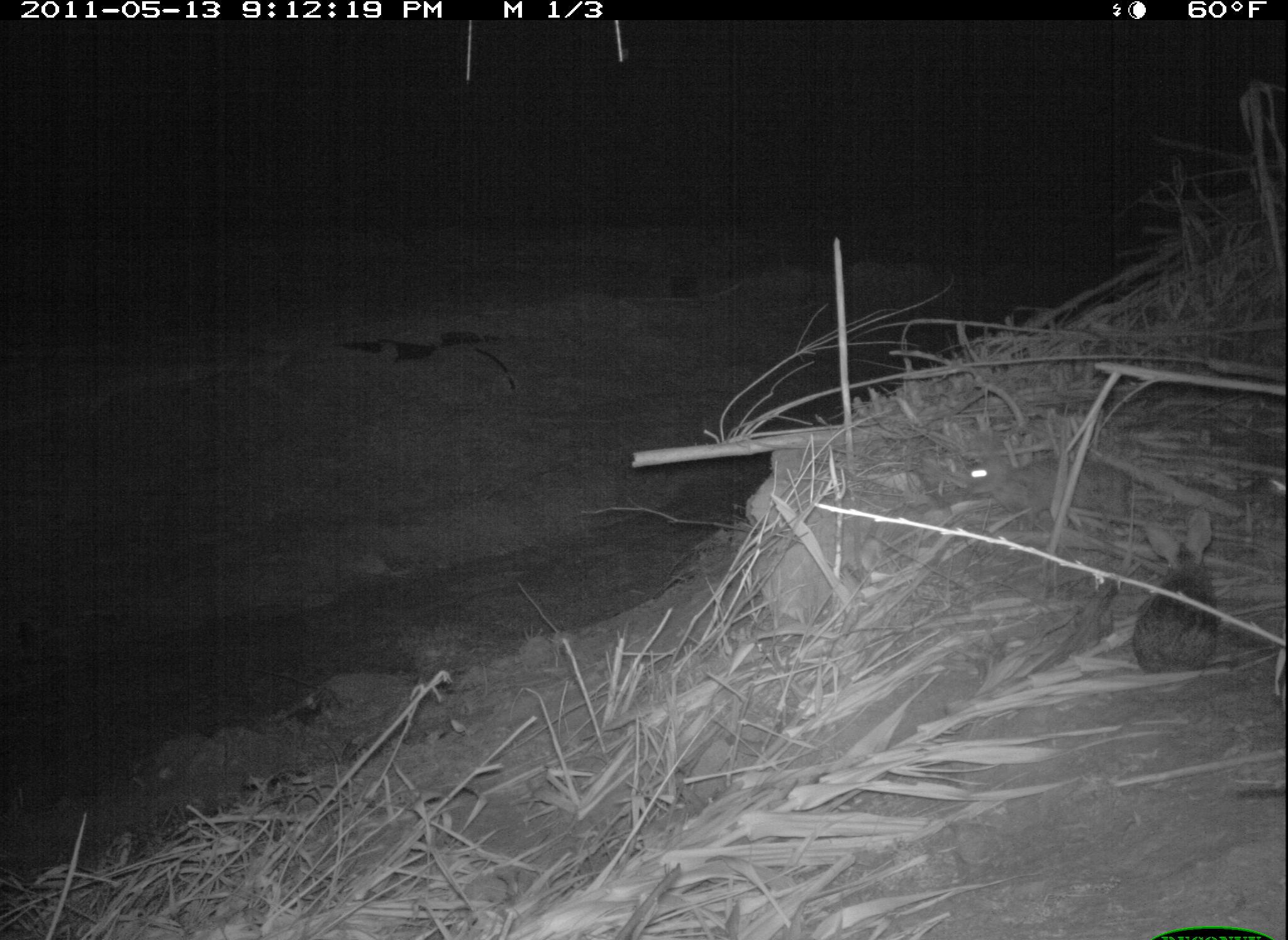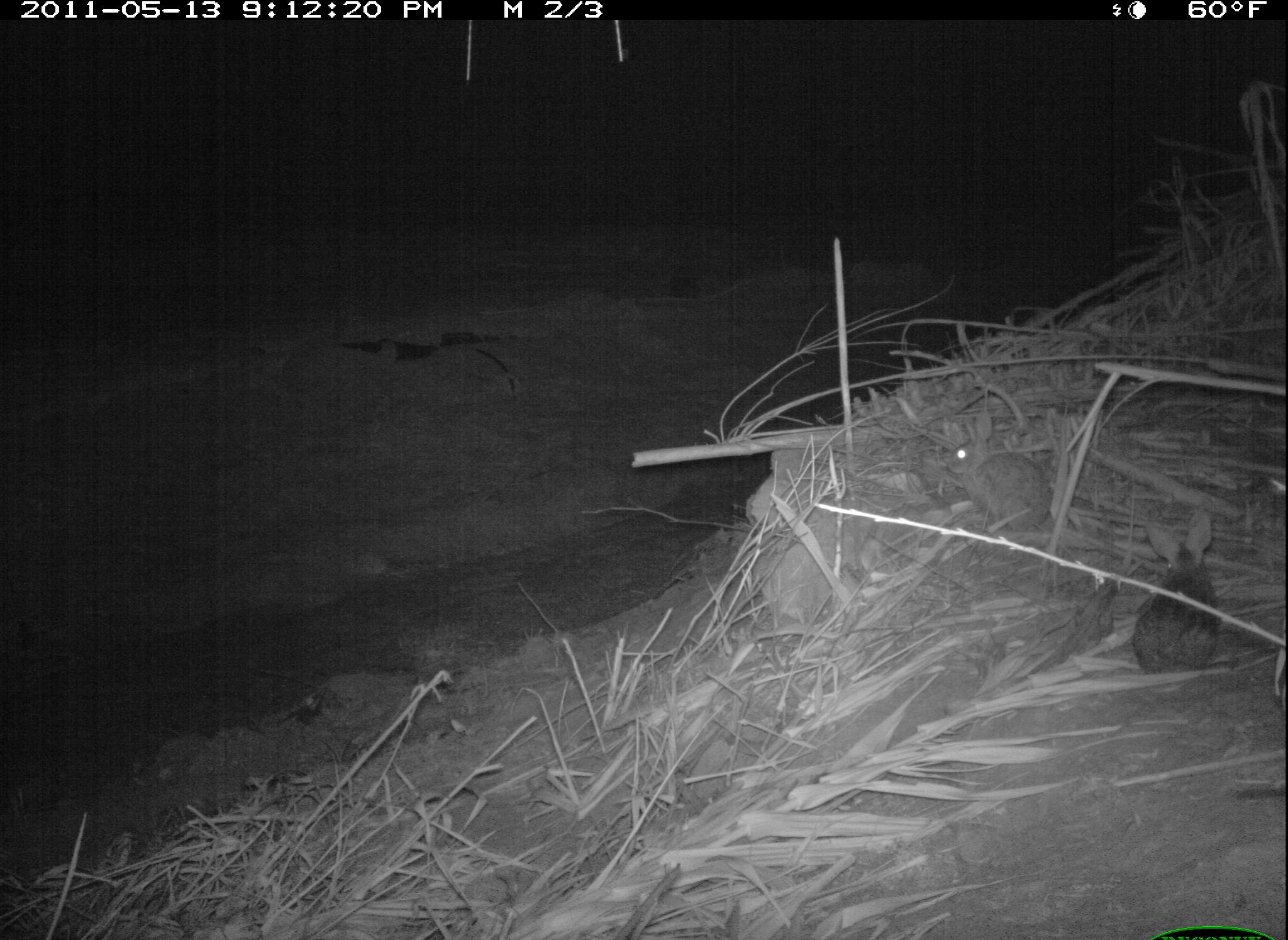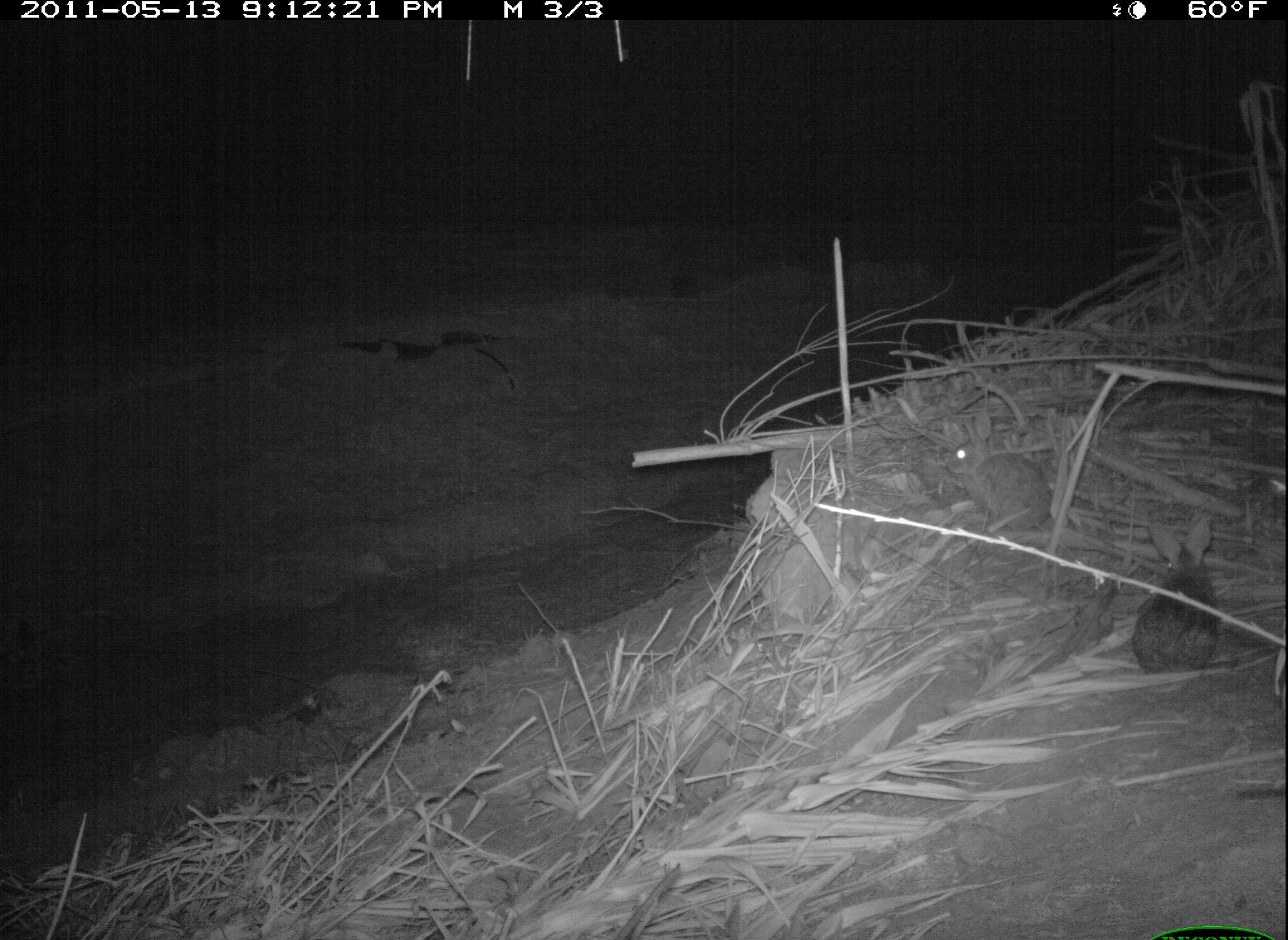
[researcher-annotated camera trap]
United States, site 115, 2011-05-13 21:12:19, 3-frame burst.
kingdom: Animalia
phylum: Chordata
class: Mammalia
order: Lagomorpha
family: Leporidae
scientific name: Leporidae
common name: rabbits and hares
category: rabbit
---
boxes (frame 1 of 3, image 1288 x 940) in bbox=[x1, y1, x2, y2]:
rabbit: bbox=[1114, 507, 1243, 681]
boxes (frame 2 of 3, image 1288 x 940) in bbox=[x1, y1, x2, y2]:
rabbit: bbox=[911, 420, 1093, 557]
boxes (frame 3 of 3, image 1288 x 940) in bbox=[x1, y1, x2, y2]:
rabbit: bbox=[914, 409, 1069, 544]; bbox=[1122, 512, 1235, 675]